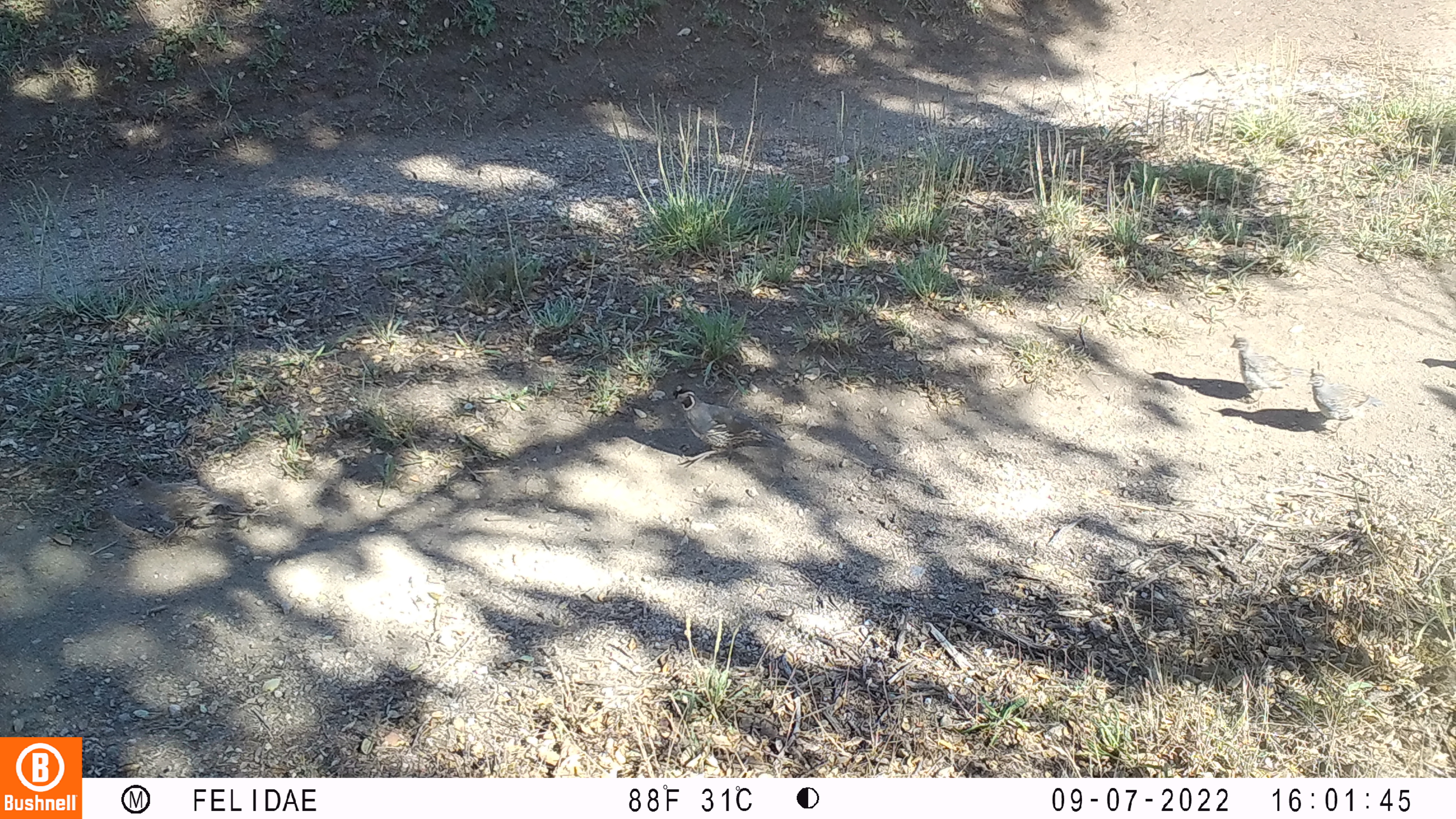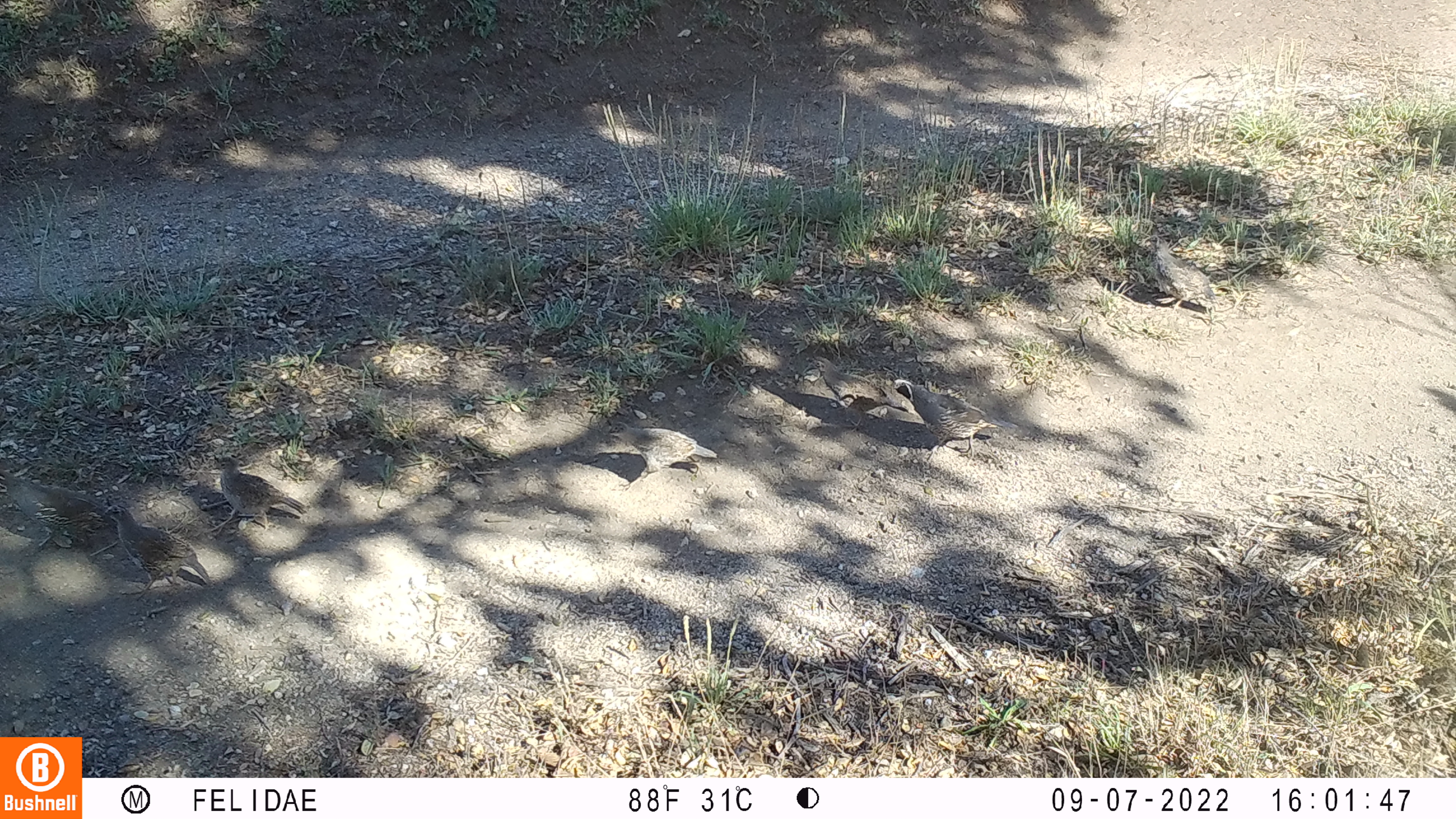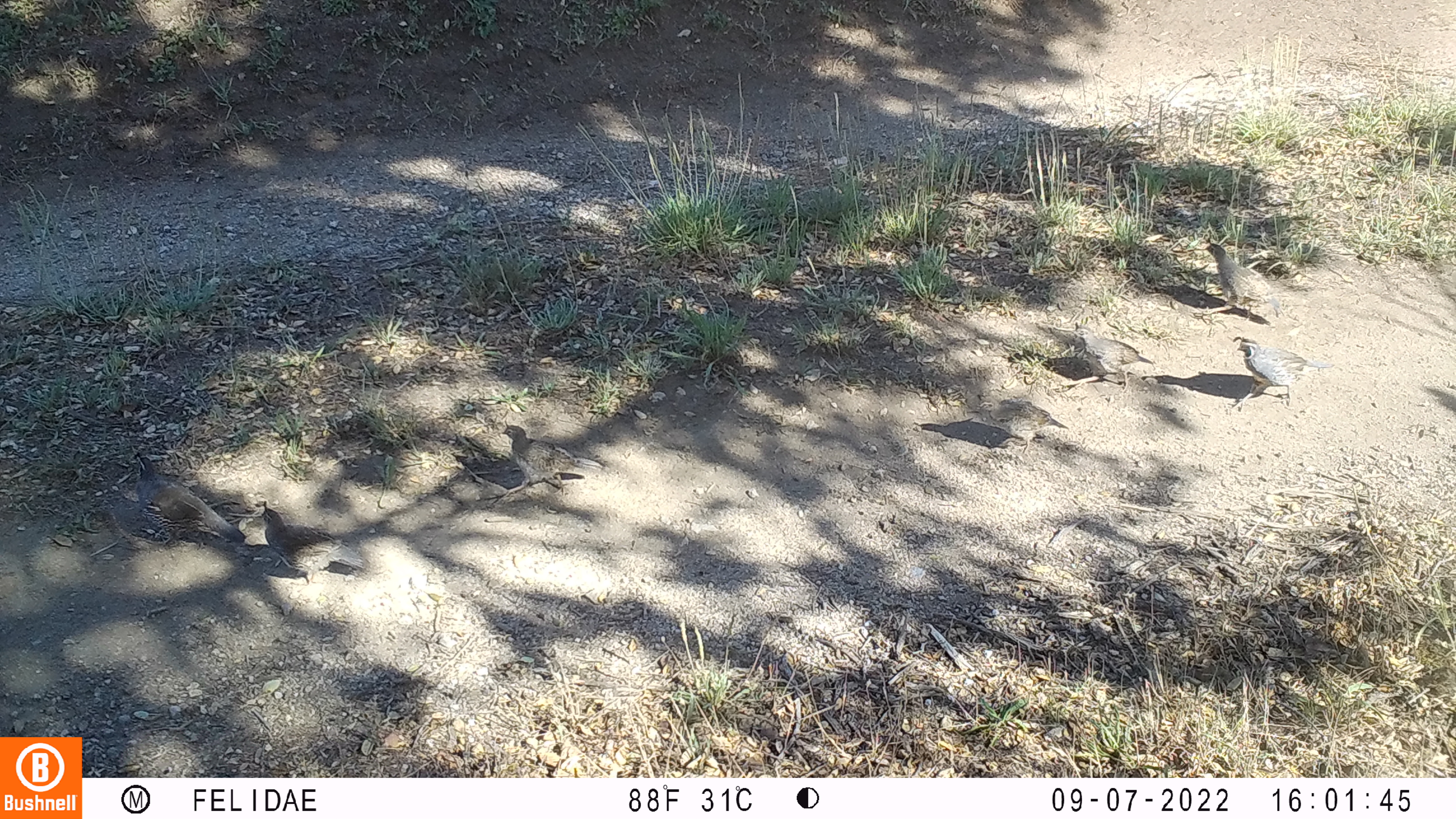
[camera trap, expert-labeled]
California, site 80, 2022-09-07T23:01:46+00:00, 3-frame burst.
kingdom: Animalia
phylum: Chordata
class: Aves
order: Galliformes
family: Odontophoridae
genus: Callipepla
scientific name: Callipepla californica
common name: california quail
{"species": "california quail (Callipepla californica)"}